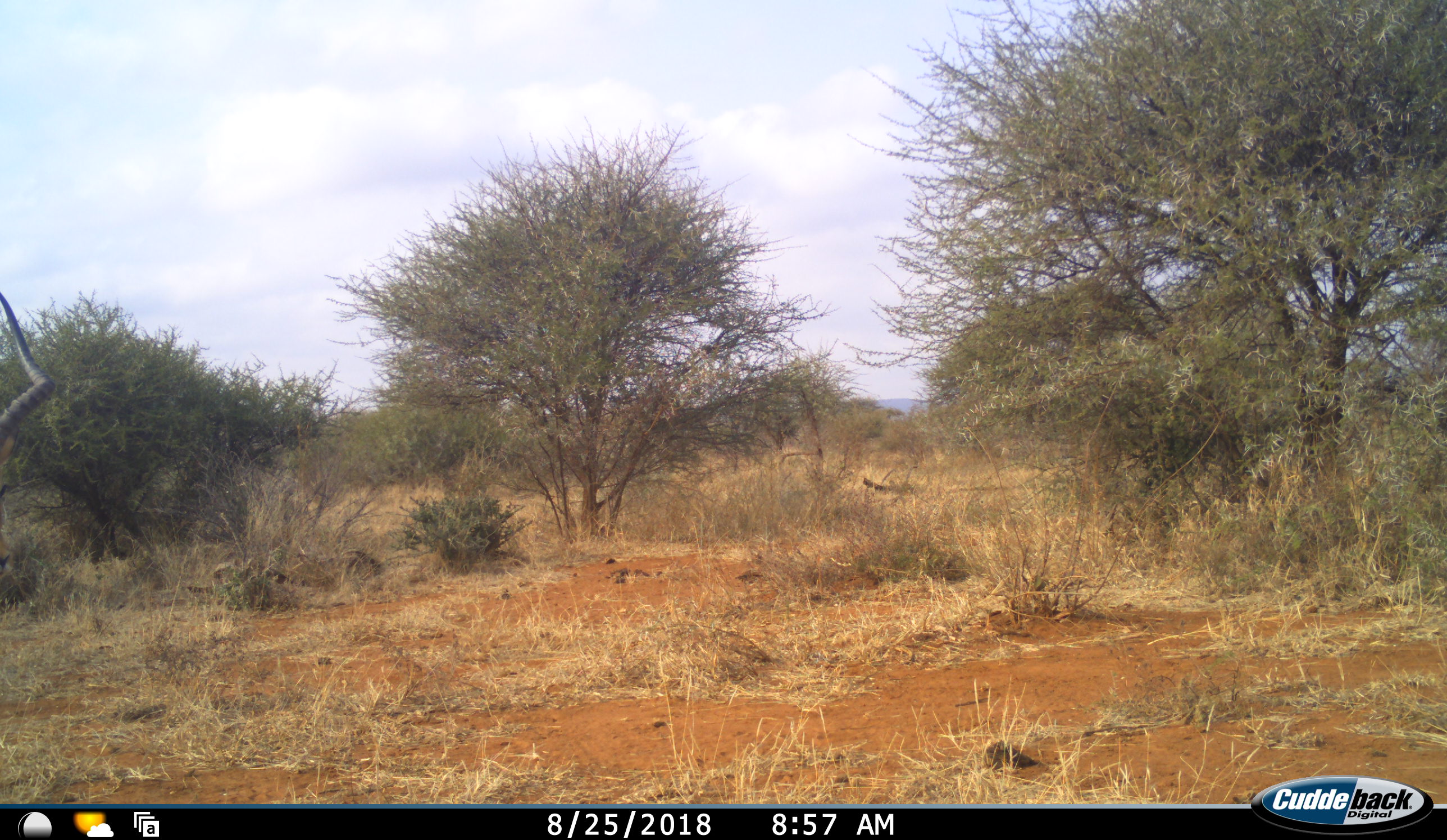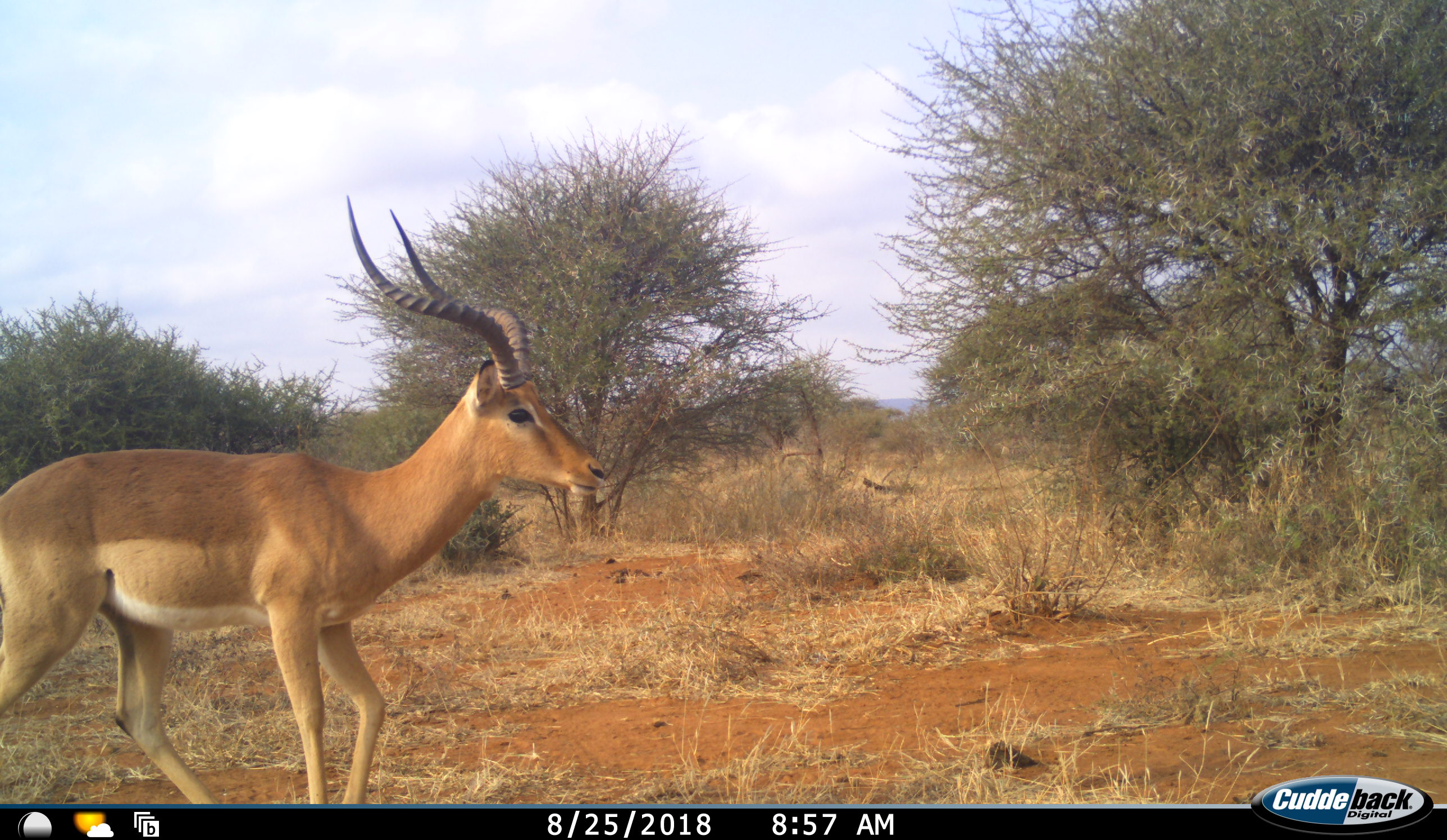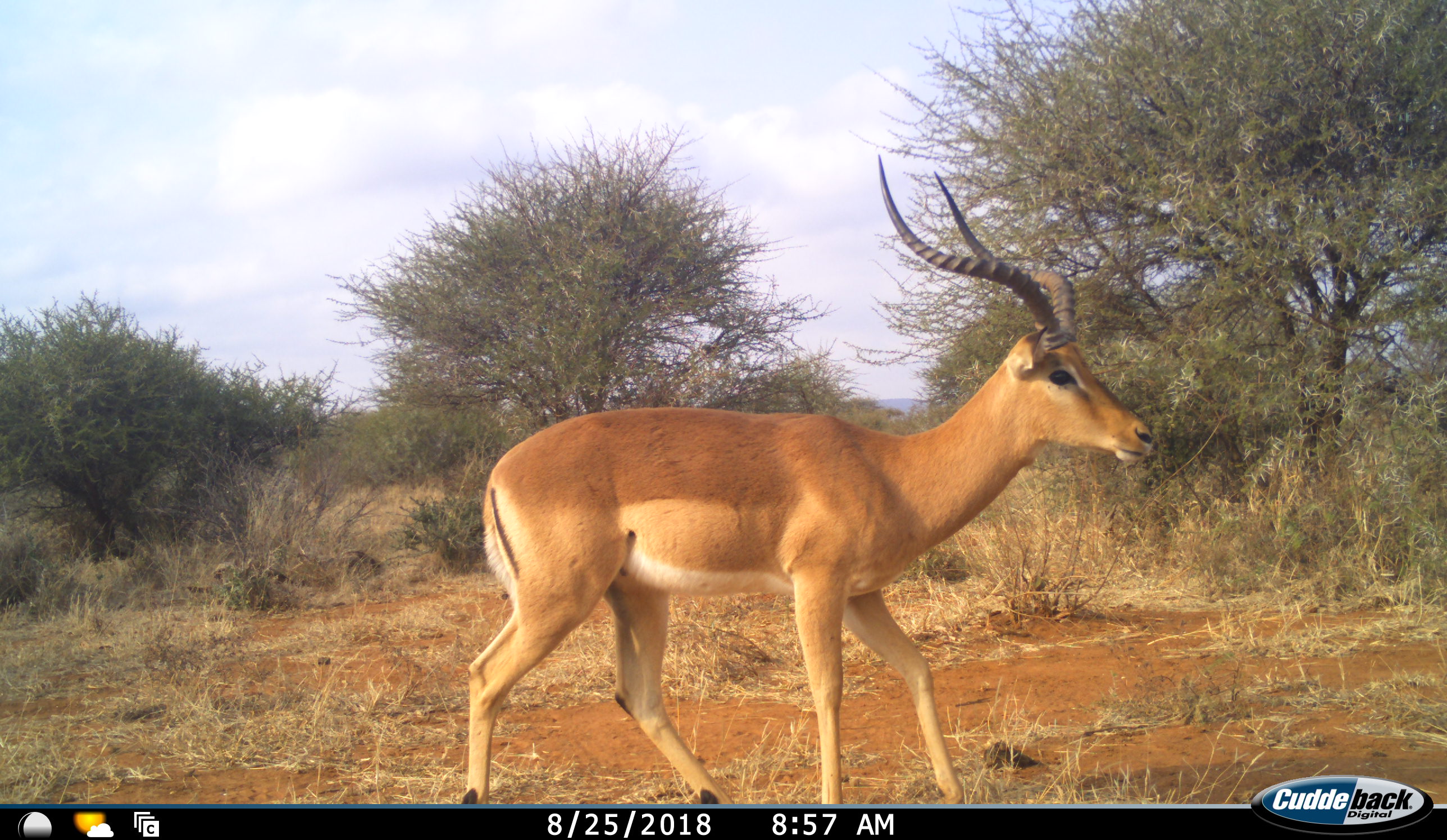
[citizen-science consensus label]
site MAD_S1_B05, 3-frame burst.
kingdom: Animalia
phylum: Chordata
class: Mammalia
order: Artiodactyla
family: Bovidae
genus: Aepyceros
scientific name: Aepyceros melampus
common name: impala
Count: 1.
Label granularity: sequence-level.